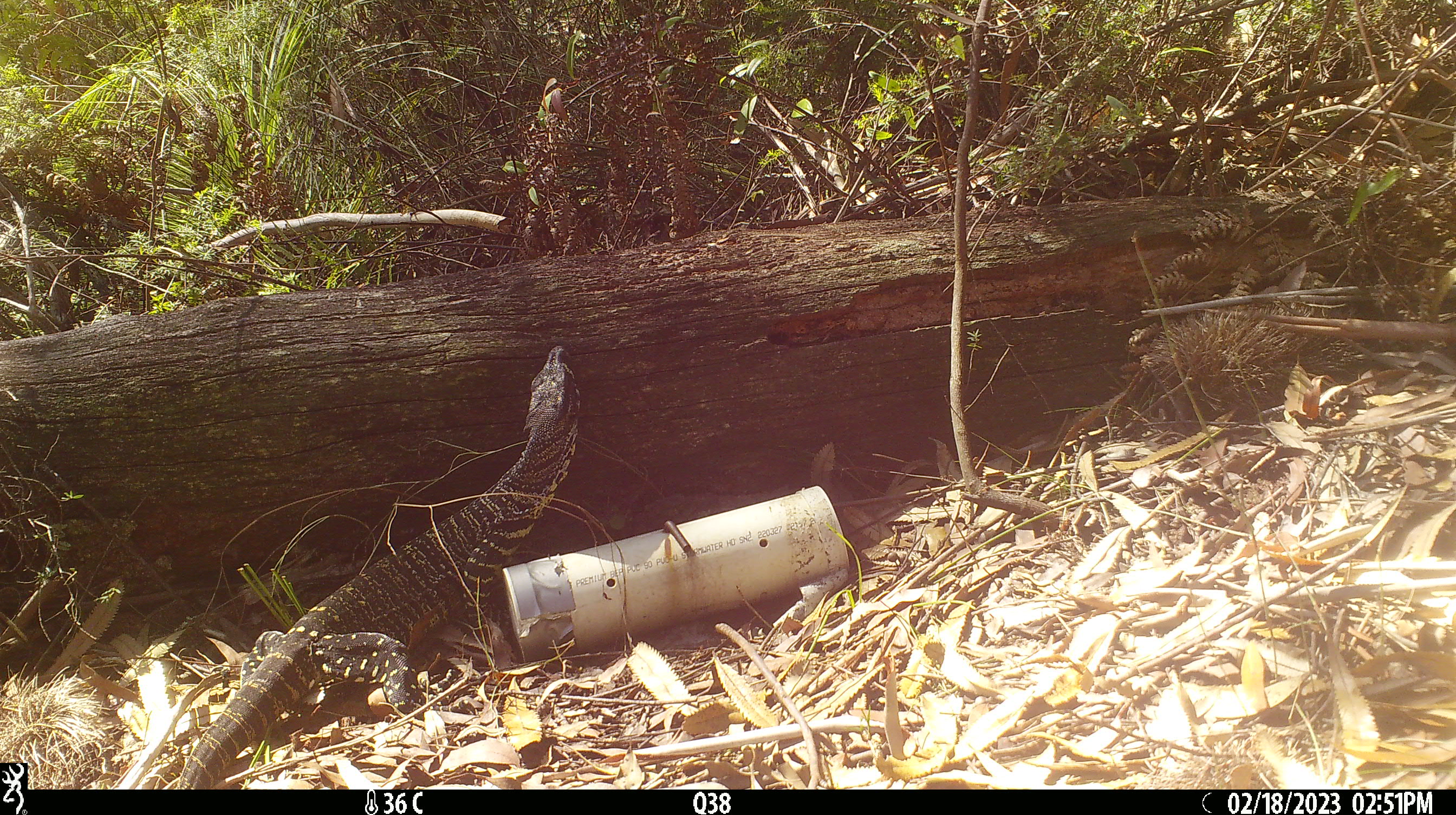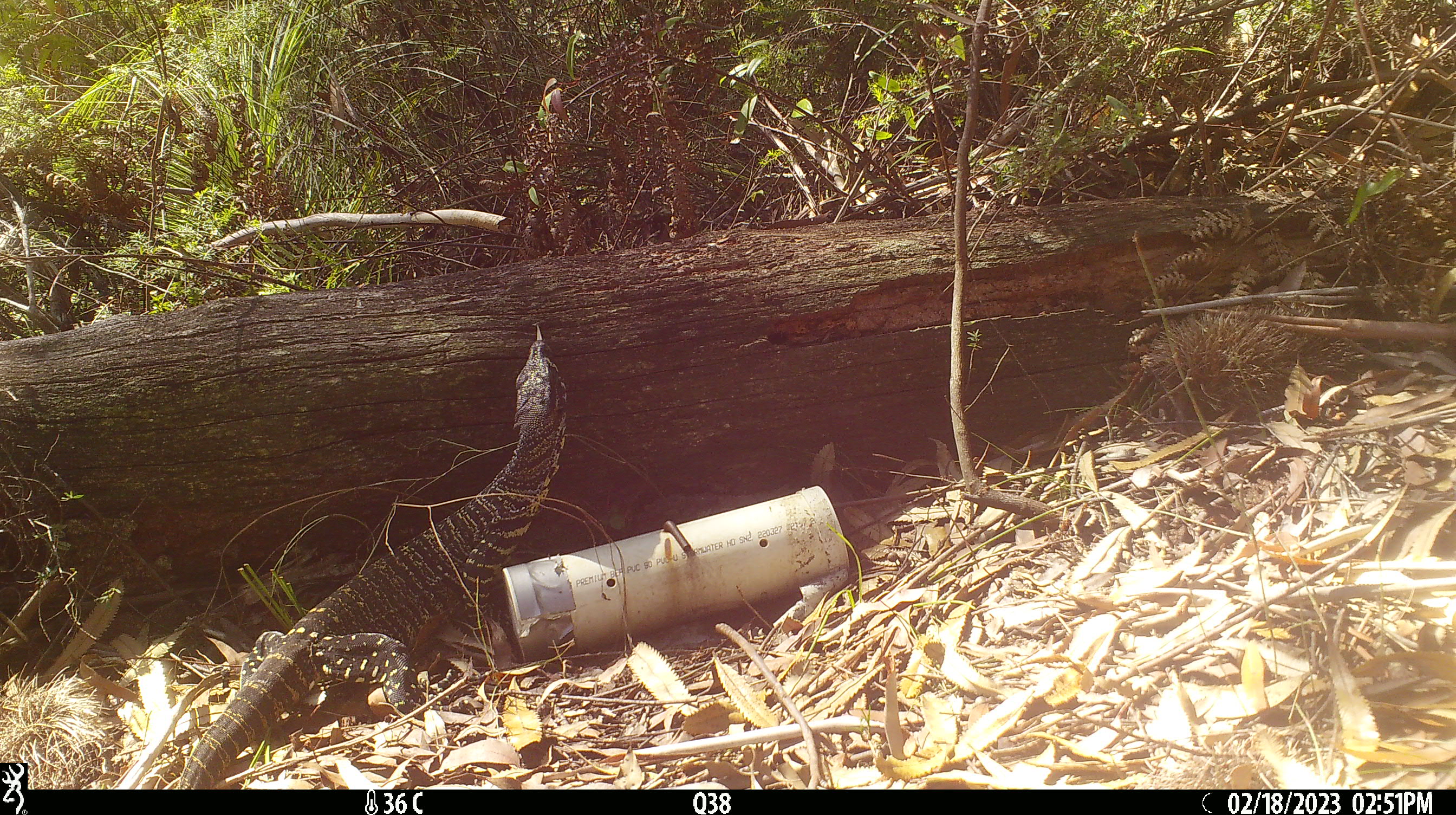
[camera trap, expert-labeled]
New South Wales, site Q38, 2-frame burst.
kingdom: Animalia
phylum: Chordata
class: Reptilia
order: Squamata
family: Varanidae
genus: Varanus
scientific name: Varanus varius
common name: lace monitor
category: goanna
Goanna (lace monitor) (Varanus varius).